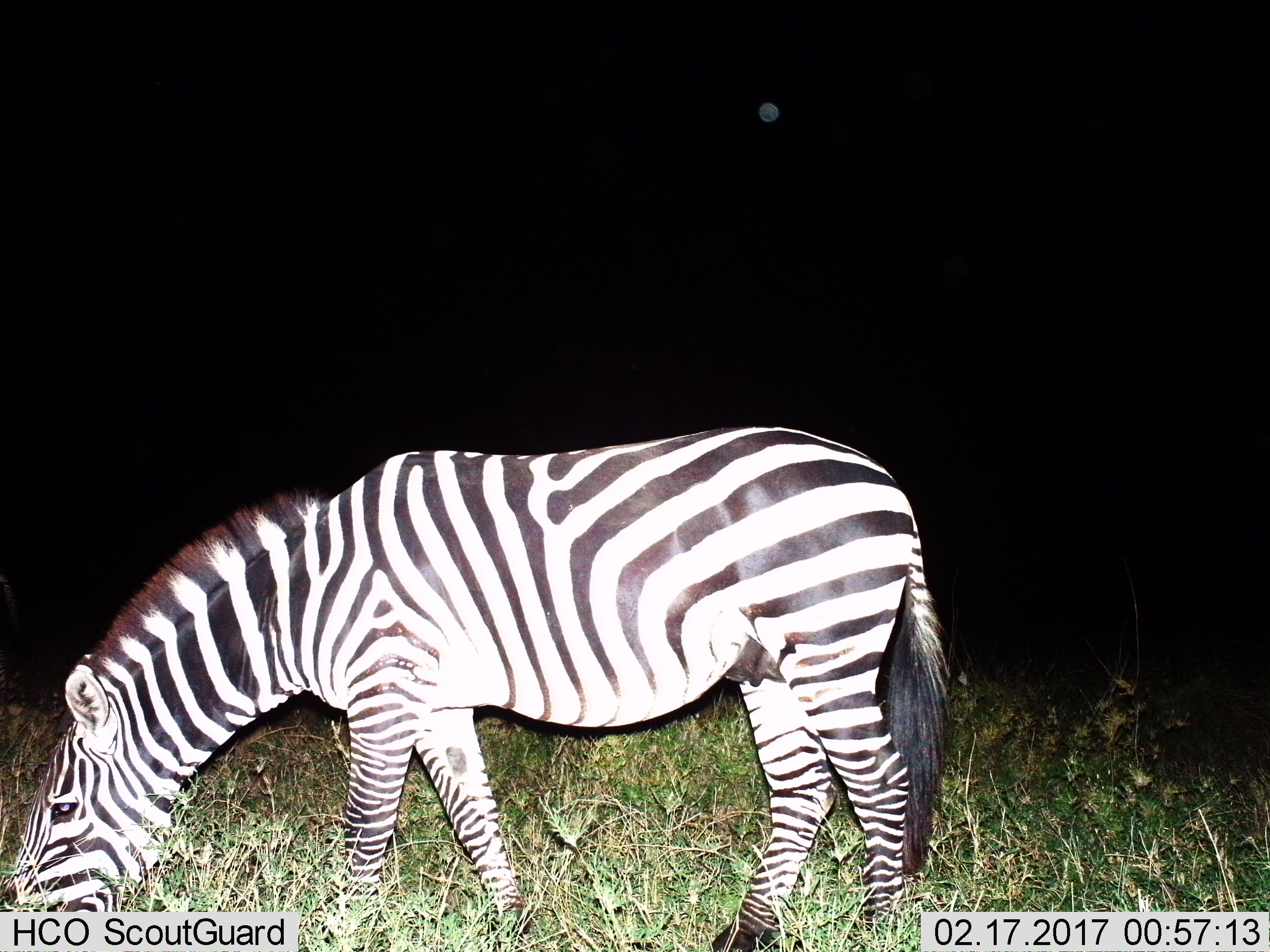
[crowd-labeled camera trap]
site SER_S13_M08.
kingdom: Animalia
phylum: Chordata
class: Mammalia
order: Perissodactyla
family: Equidae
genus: Equus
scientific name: Equus quagga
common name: plains zebra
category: zebraplains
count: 1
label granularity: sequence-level